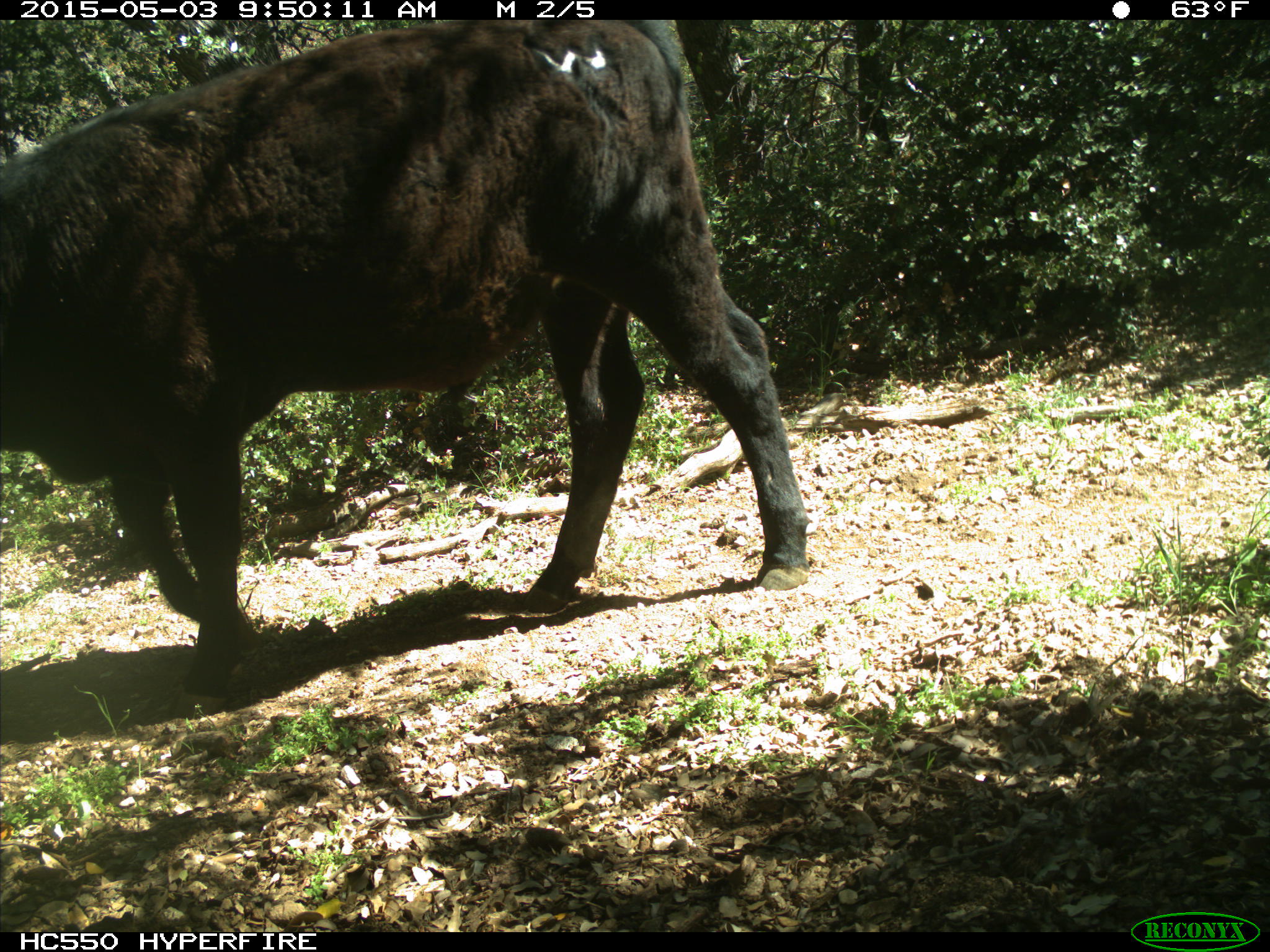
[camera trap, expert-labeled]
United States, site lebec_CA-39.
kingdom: Animalia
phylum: Chordata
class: Mammalia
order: Artiodactyla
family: Bovidae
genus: Bos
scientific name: Bos taurus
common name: domestic cow